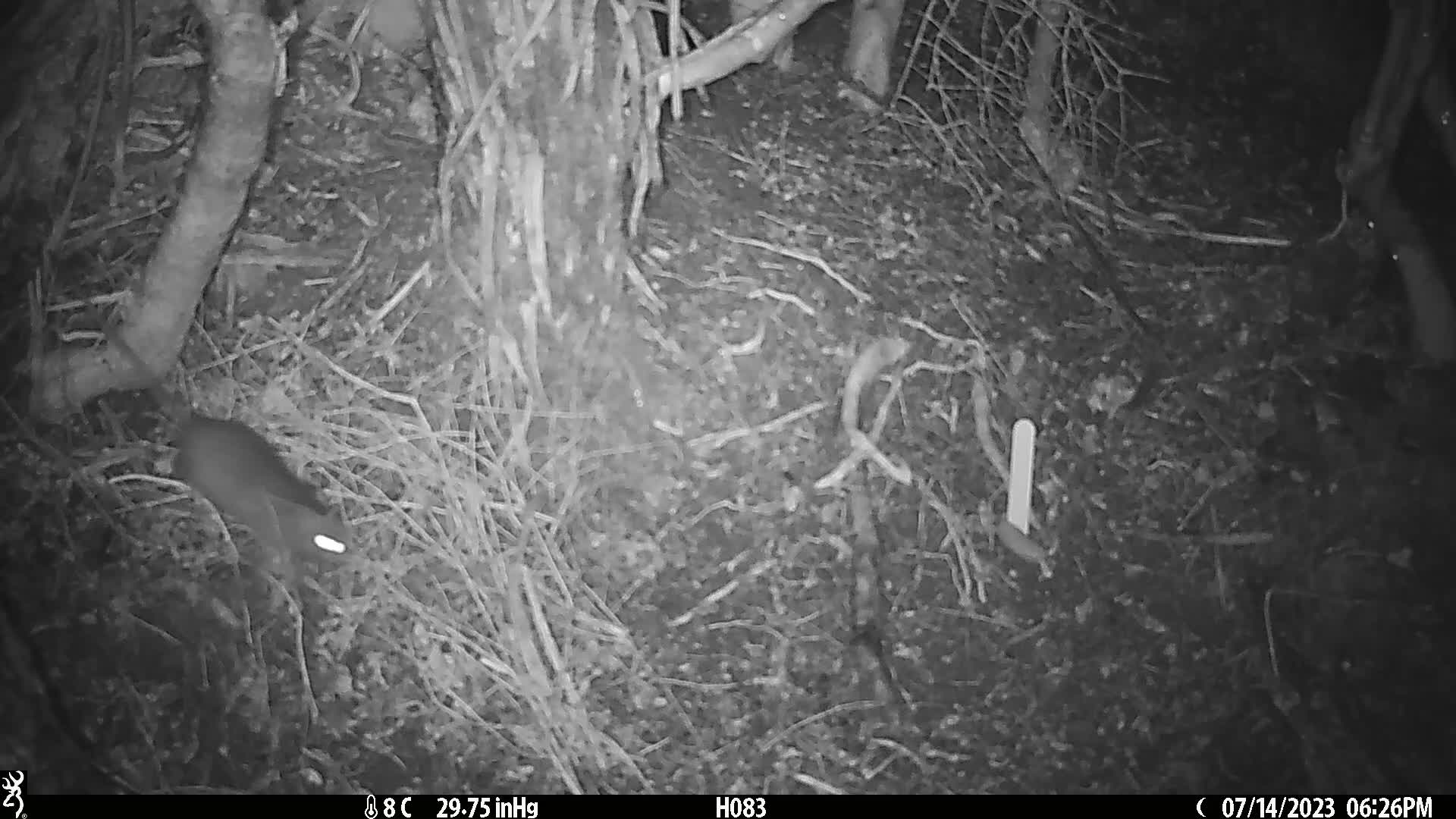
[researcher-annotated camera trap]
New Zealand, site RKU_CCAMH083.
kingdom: Animalia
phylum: Chordata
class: Mammalia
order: Rodentia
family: Muridae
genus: Rattus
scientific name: Rattus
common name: rat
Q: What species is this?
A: Rat (Rattus).